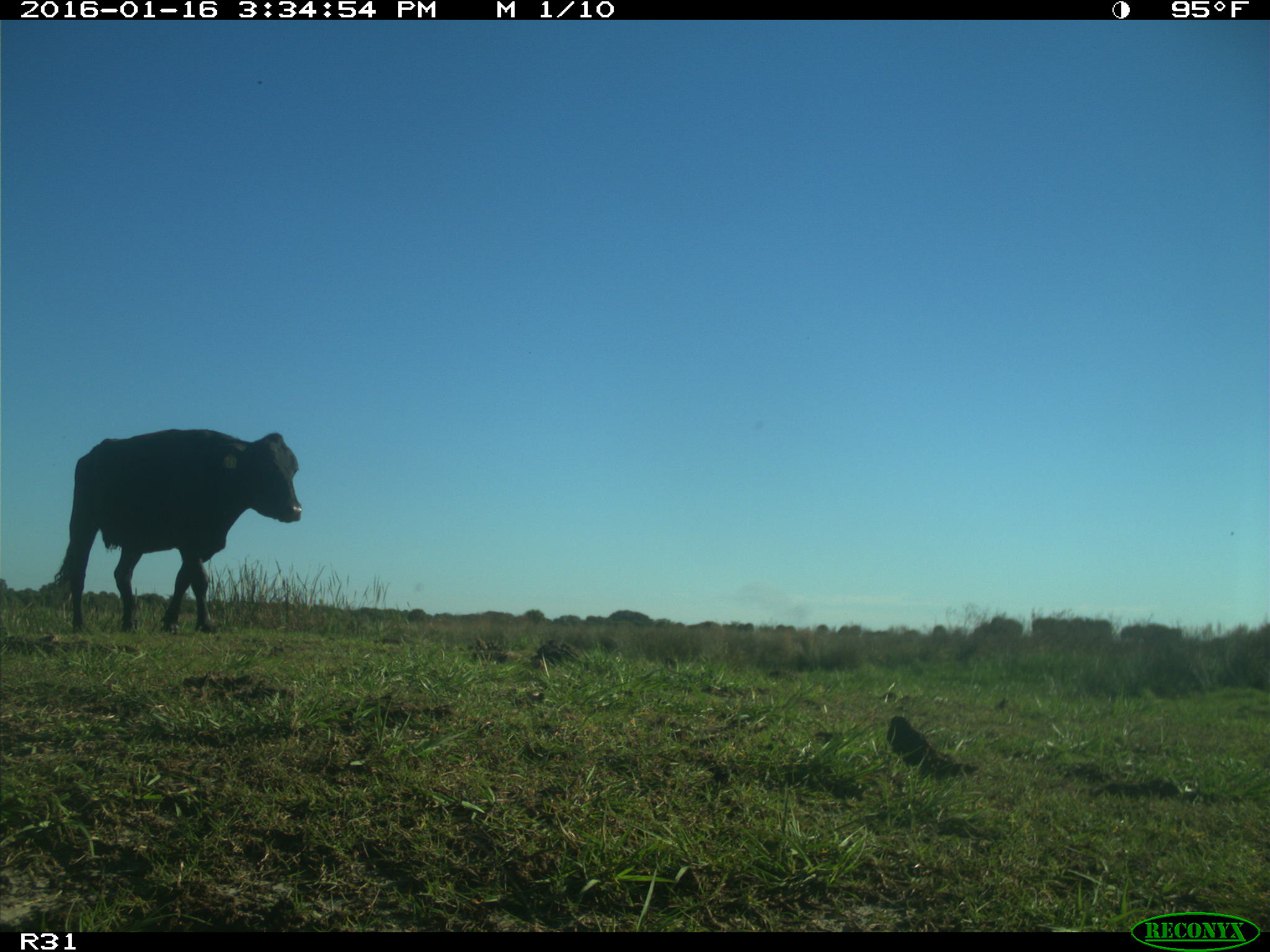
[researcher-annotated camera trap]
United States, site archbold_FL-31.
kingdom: Animalia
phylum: Chordata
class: Mammalia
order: Artiodactyla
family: Bovidae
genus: Bos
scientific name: Bos taurus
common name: domestic cow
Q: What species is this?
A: Bos taurus (domestic cow).